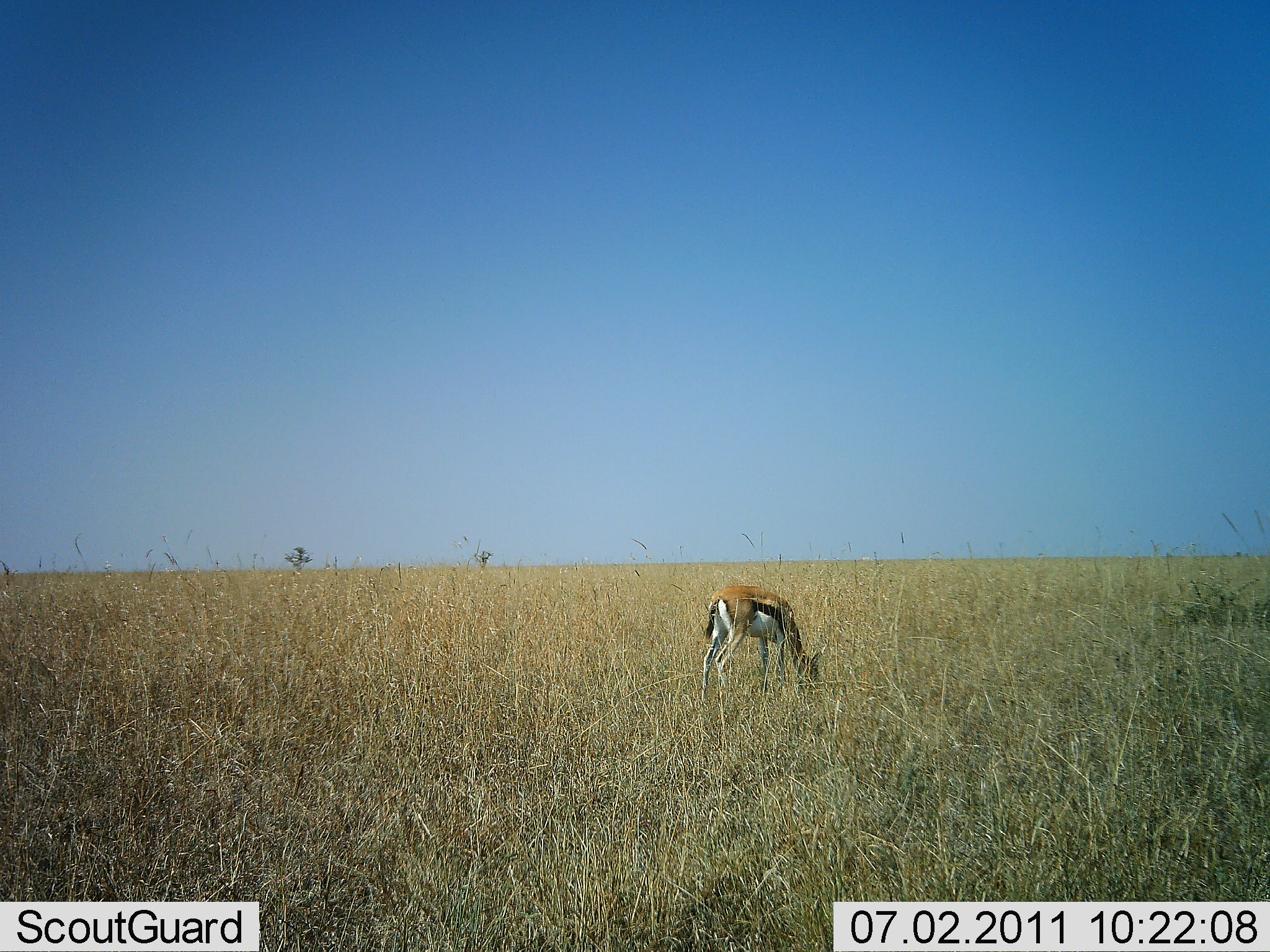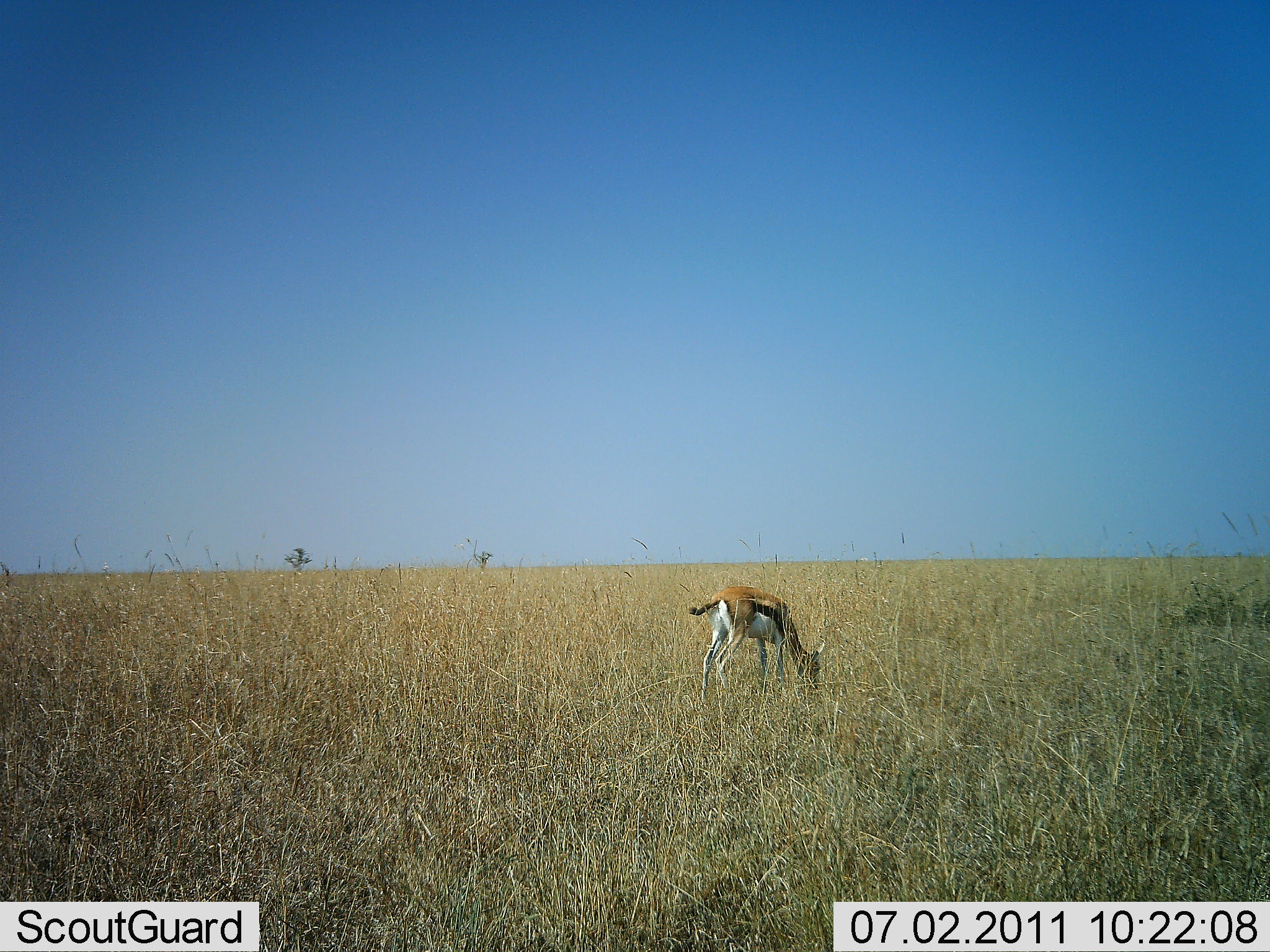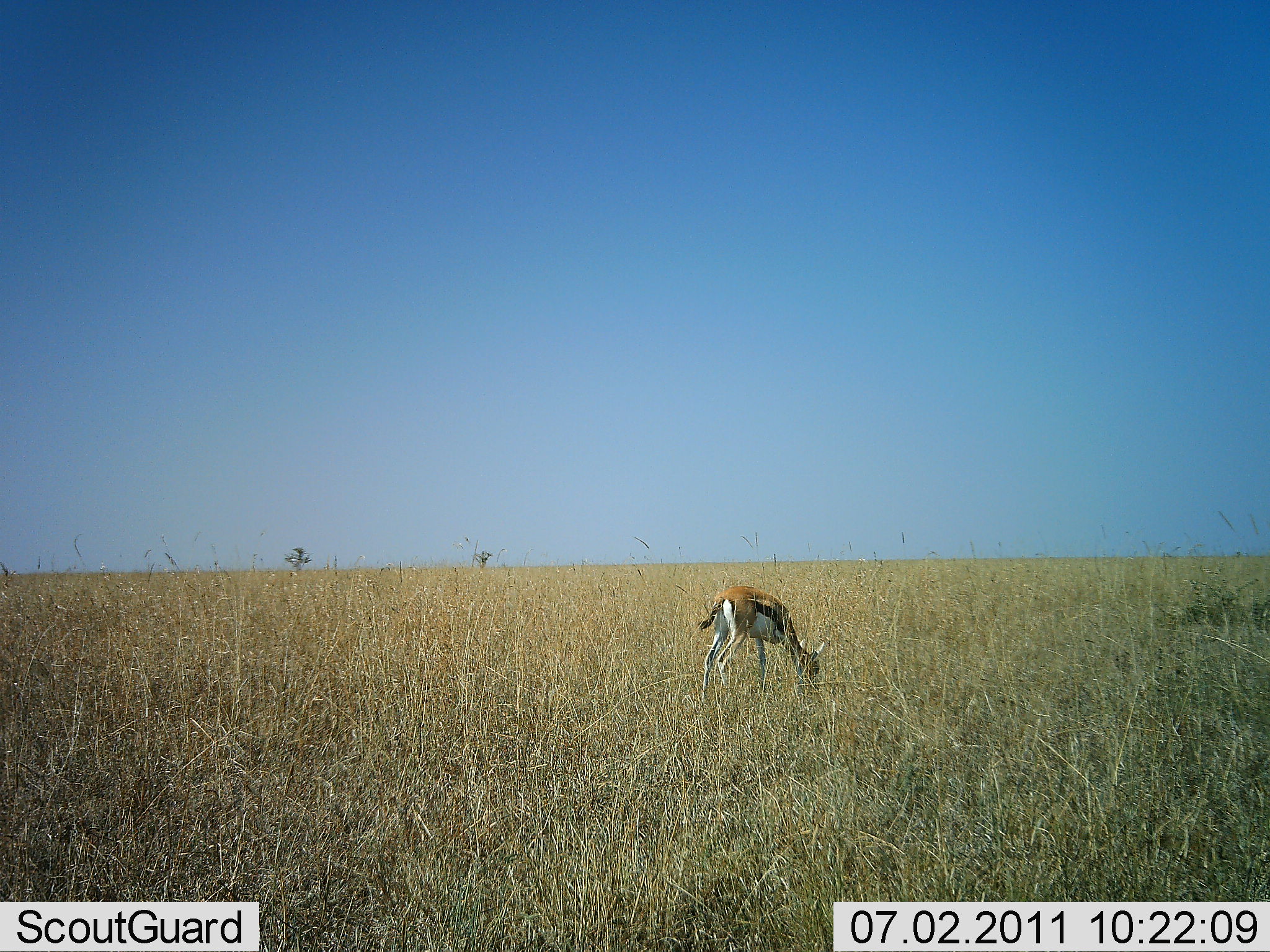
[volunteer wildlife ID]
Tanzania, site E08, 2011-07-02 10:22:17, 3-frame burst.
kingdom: Animalia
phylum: Chordata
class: Mammalia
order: Artiodactyla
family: Bovidae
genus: Eudorcas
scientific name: Eudorcas thomsonii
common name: thomson's gazelle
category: gazellethomsons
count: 1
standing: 9%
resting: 0%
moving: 0%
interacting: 0%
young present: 0%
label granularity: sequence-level